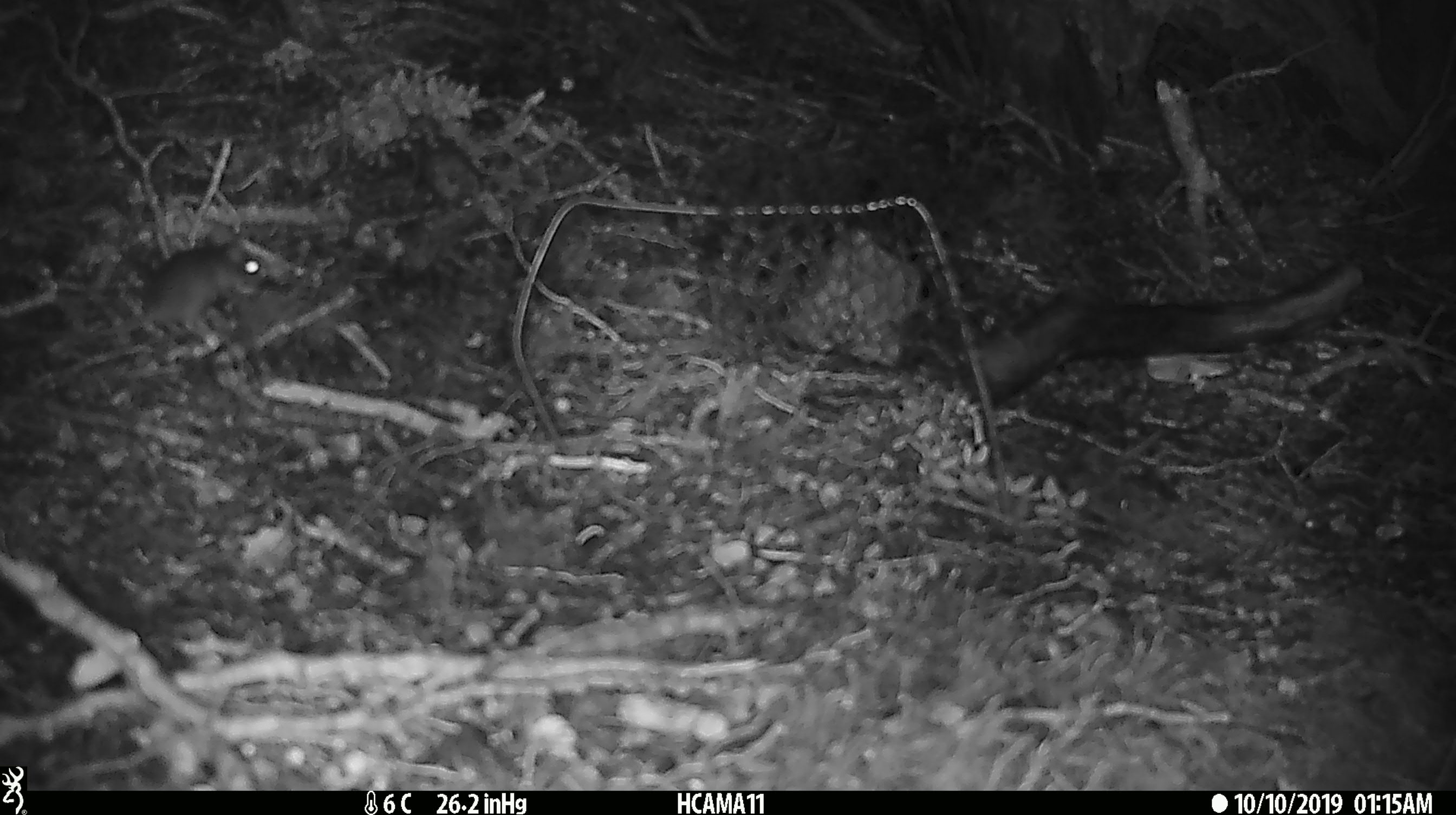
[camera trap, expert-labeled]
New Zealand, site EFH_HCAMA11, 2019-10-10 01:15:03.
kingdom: Animalia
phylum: Chordata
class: Mammalia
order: Rodentia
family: Muridae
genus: Mus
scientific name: Mus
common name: mouse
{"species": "mouse (Mus)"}